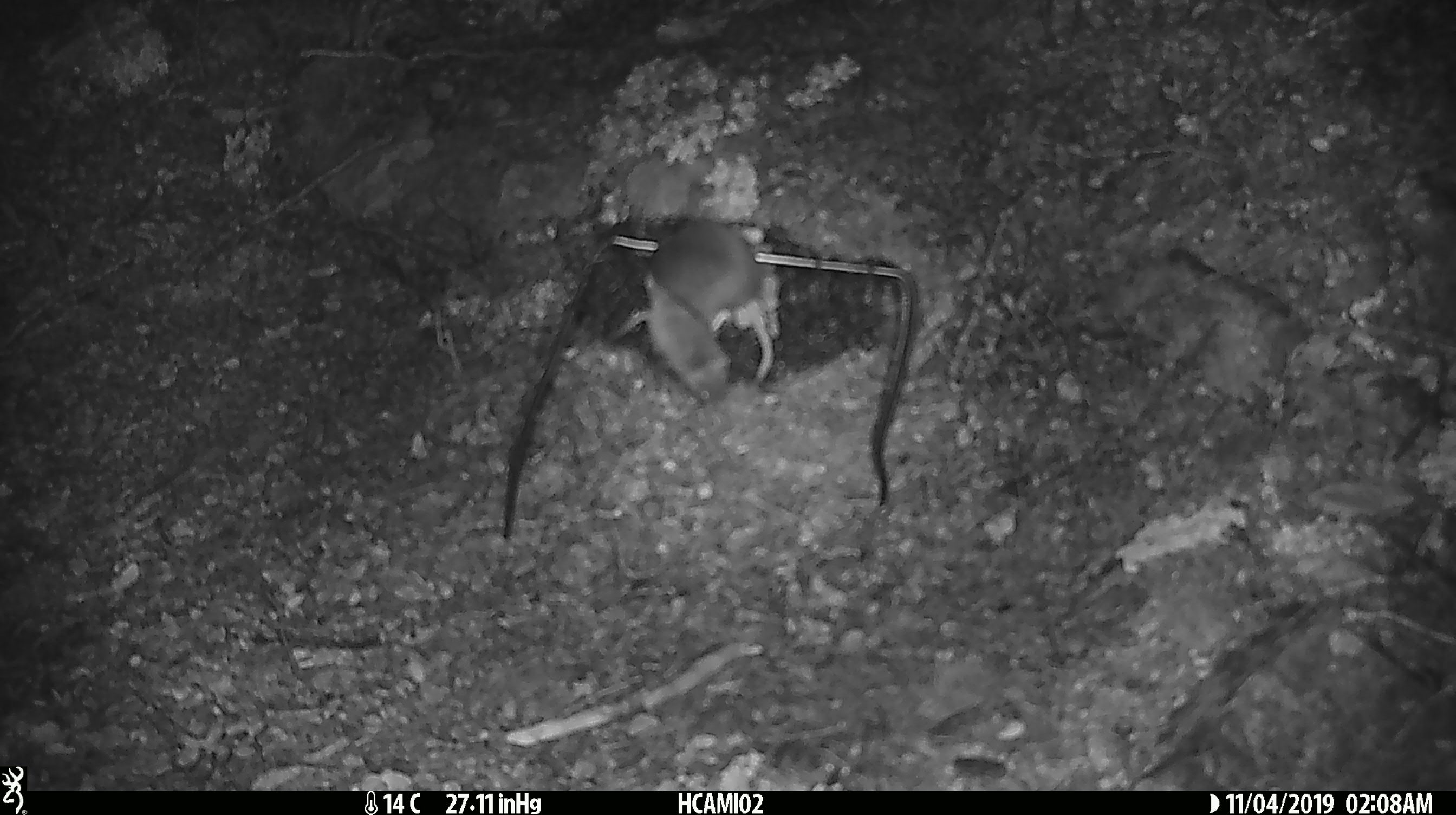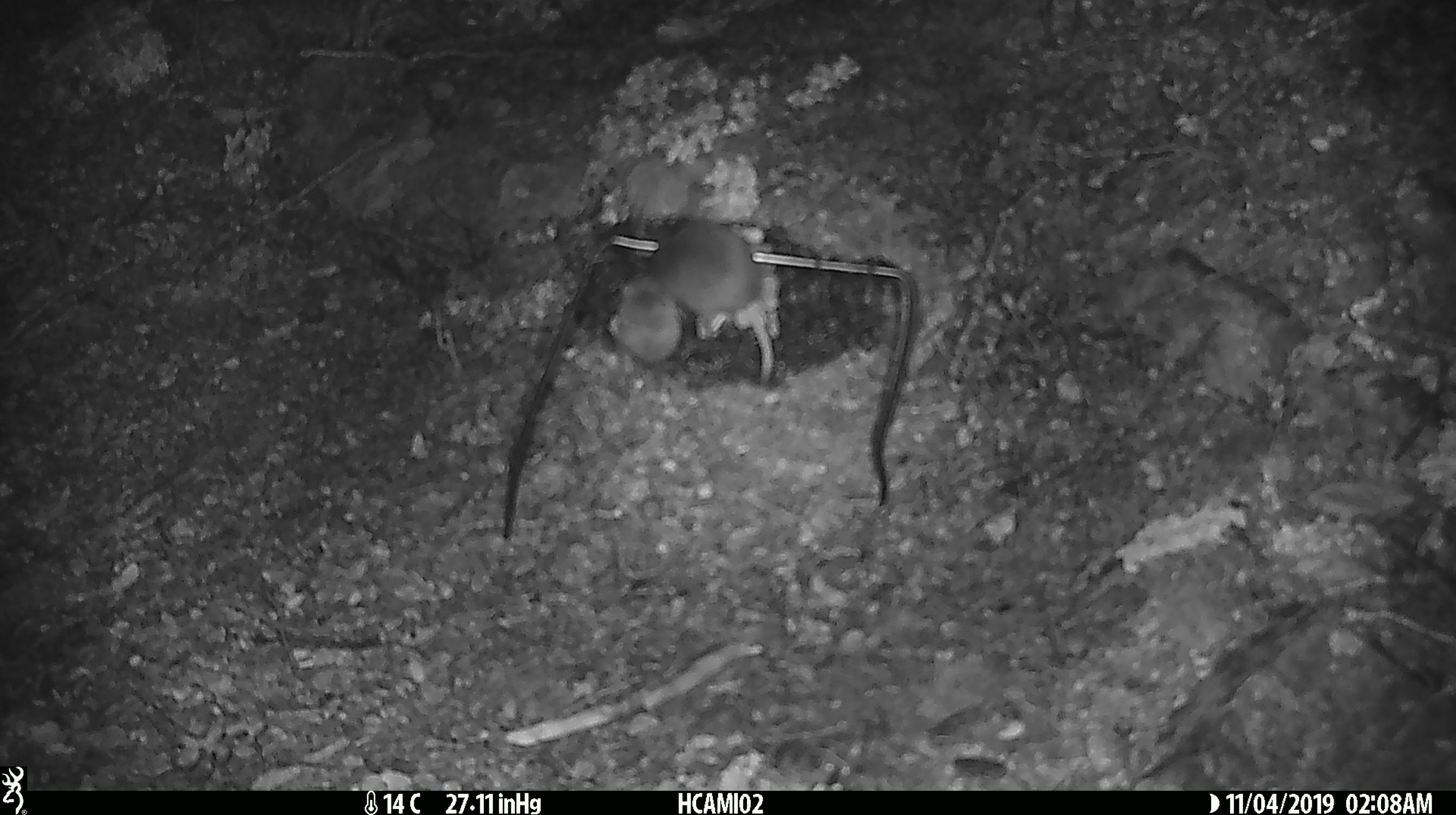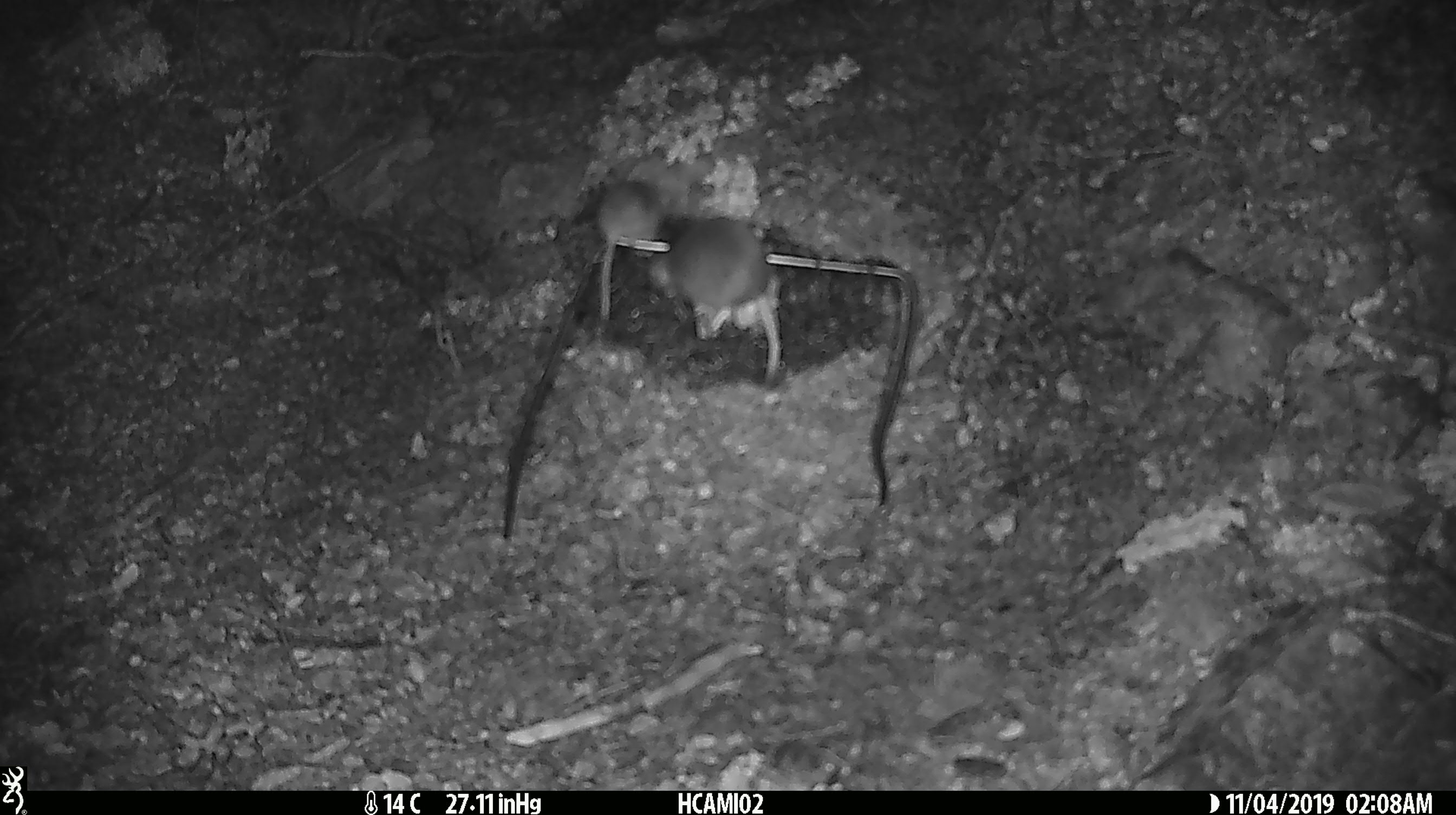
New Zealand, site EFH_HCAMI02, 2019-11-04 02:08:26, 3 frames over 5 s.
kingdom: Animalia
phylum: Chordata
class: Mammalia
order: Rodentia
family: Muridae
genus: Mus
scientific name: Mus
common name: mouse